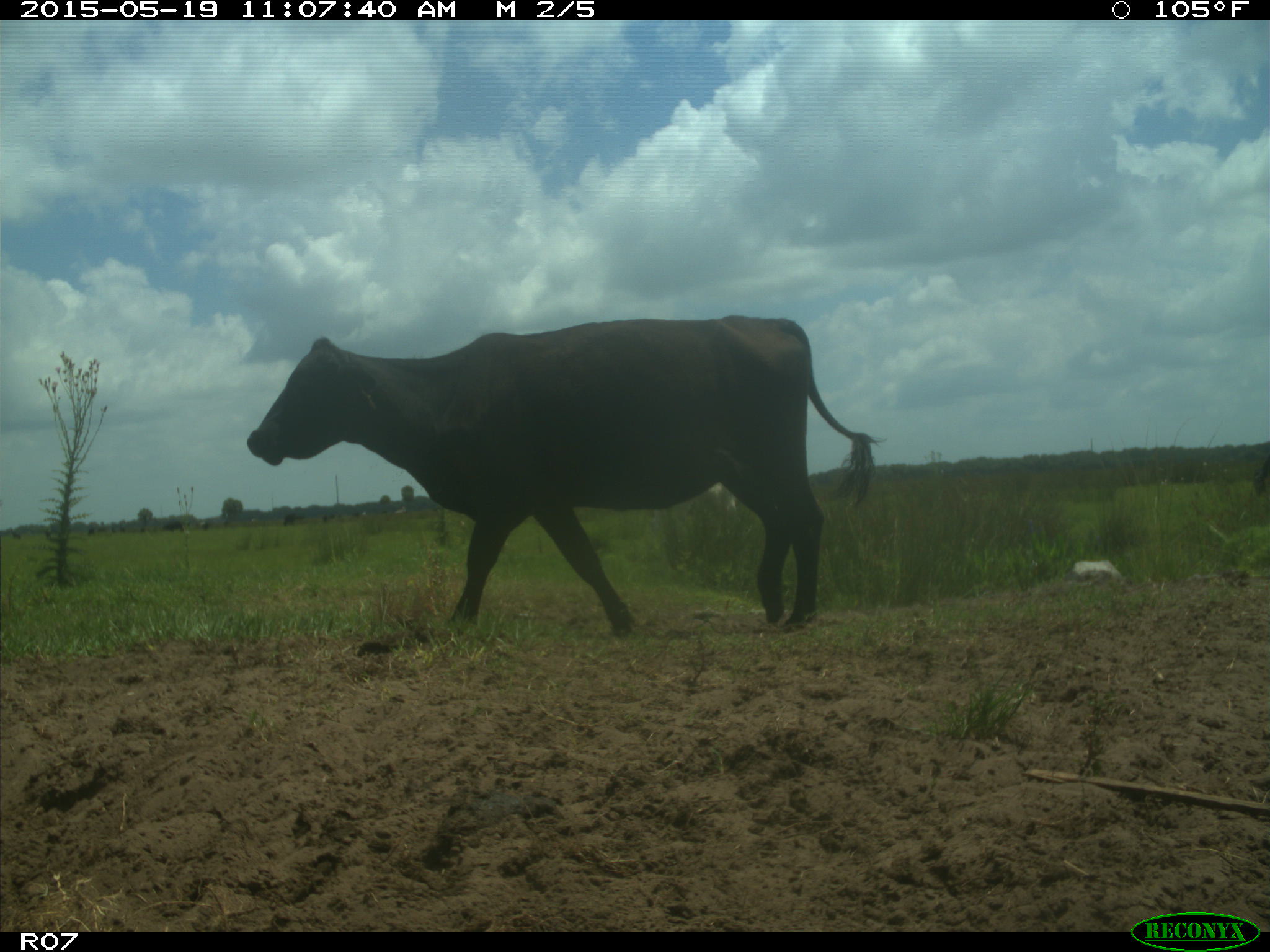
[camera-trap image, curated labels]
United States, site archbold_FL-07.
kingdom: Animalia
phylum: Chordata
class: Mammalia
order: Artiodactyla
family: Bovidae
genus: Bos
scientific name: Bos taurus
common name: domestic cow